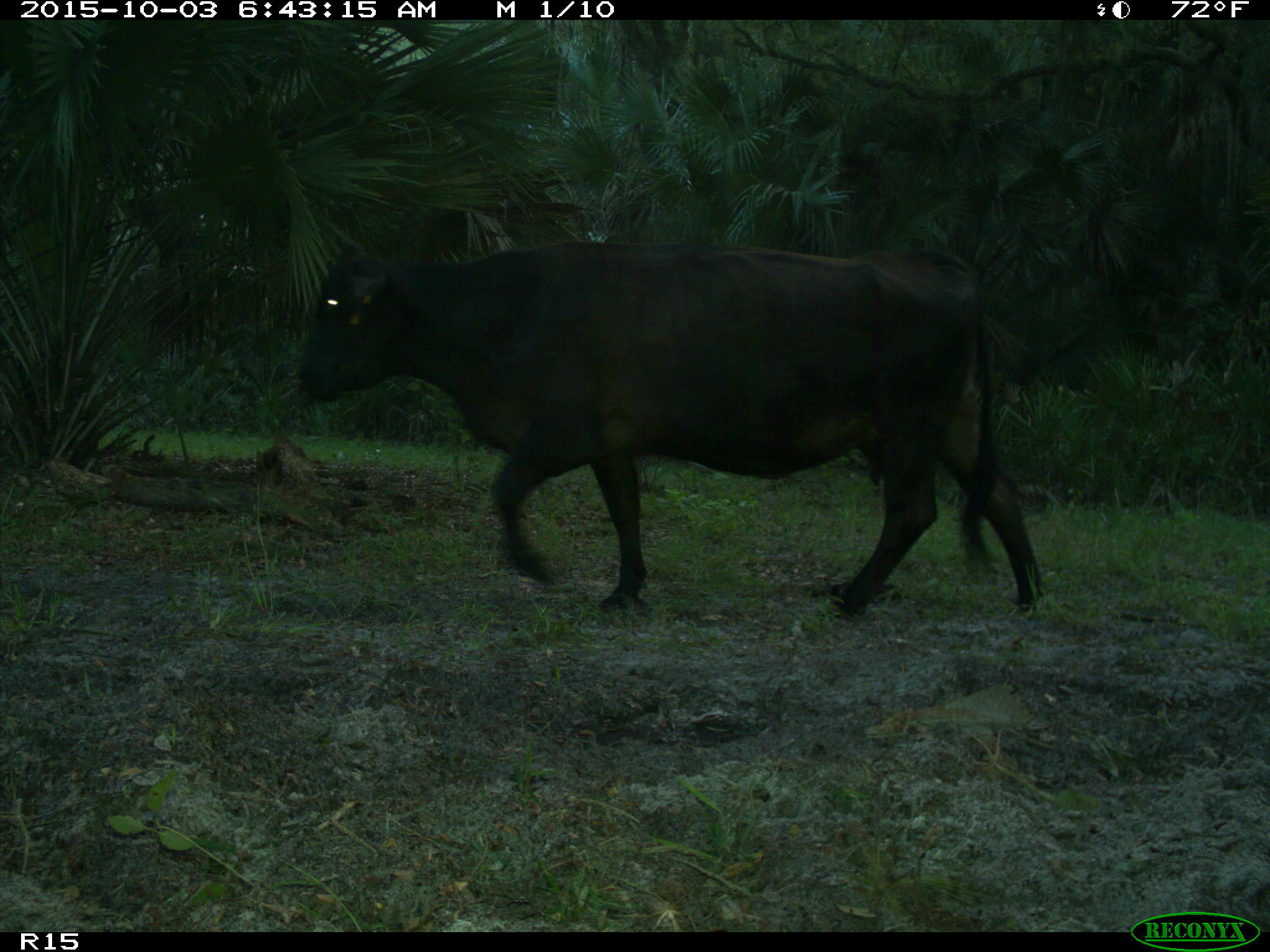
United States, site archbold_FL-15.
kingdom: Animalia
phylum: Chordata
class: Mammalia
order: Artiodactyla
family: Bovidae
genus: Bos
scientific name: Bos taurus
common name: domestic cow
Bos taurus (domestic cow).